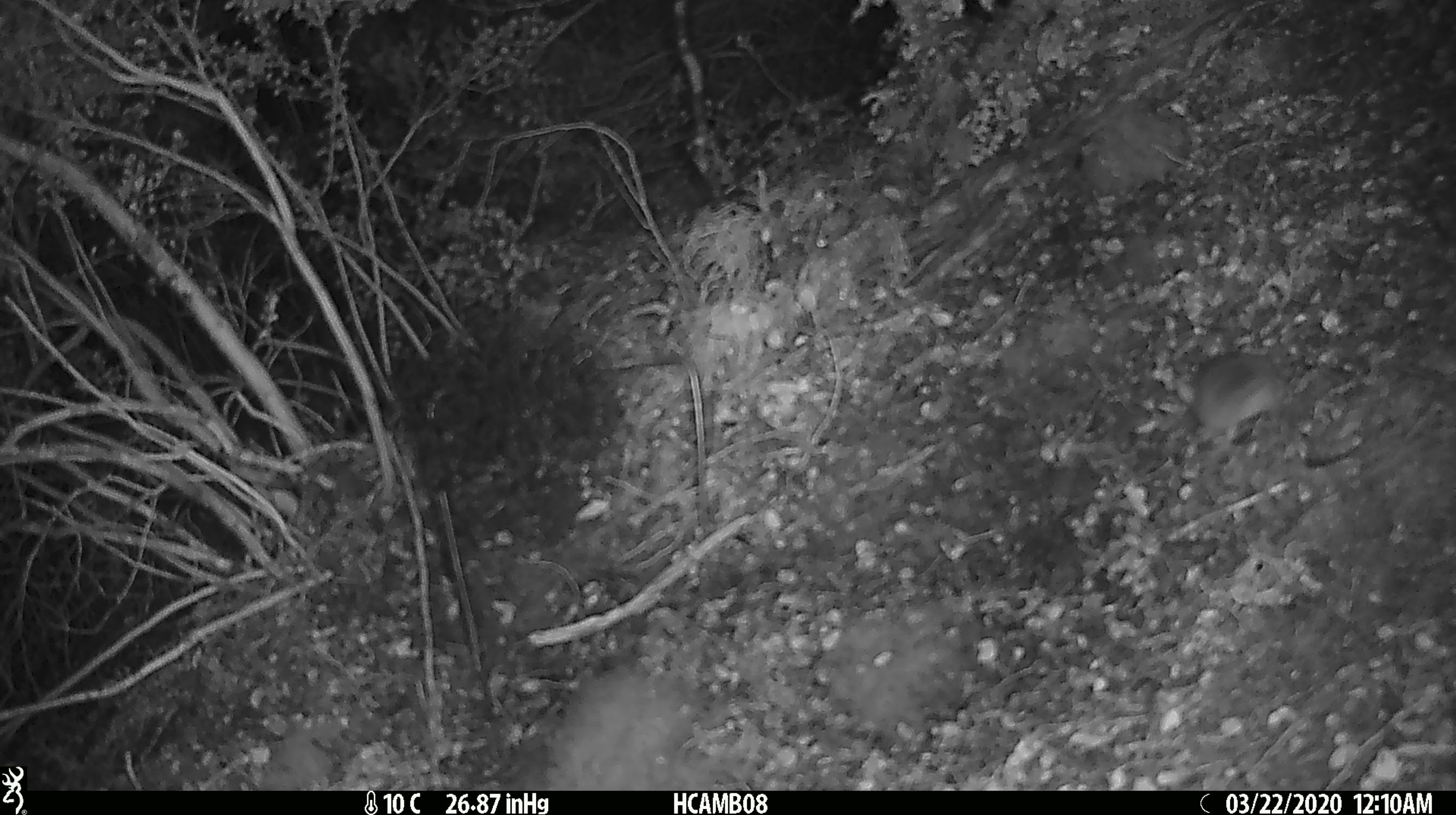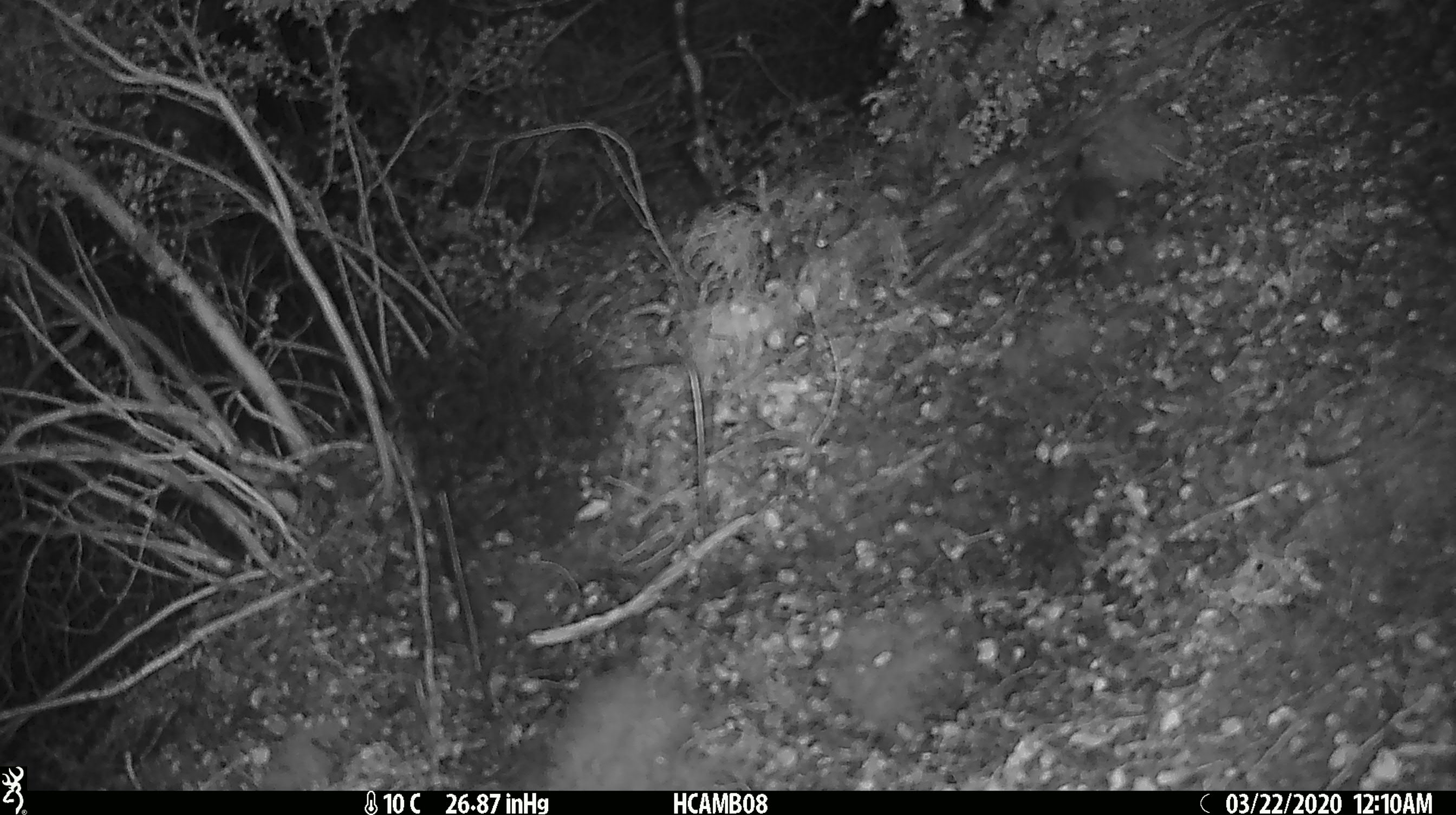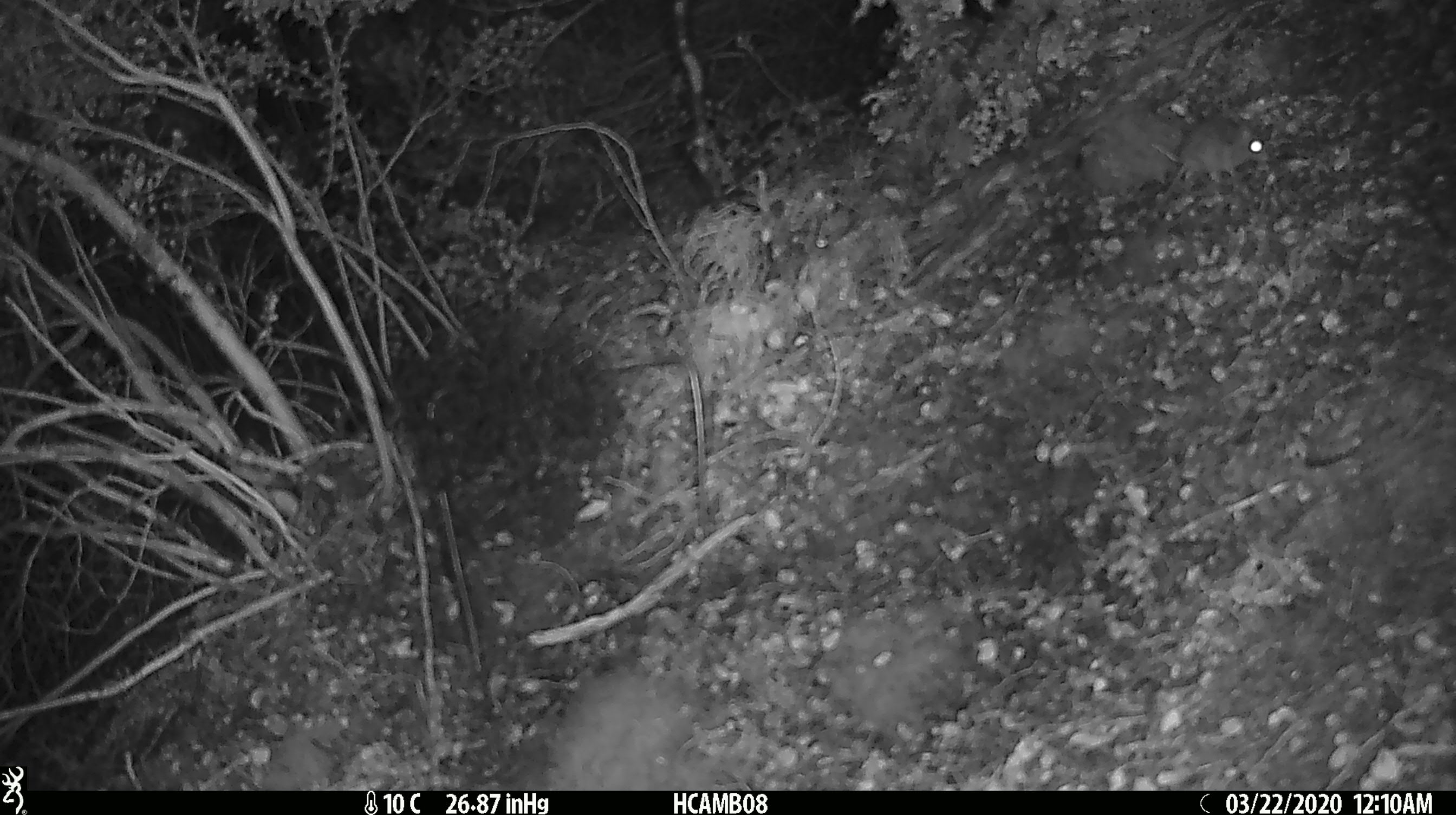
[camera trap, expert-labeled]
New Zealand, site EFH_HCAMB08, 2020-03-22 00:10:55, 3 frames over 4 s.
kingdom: Animalia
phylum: Chordata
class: Mammalia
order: Rodentia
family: Muridae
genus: Mus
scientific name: Mus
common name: mouse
Mouse (Mus).